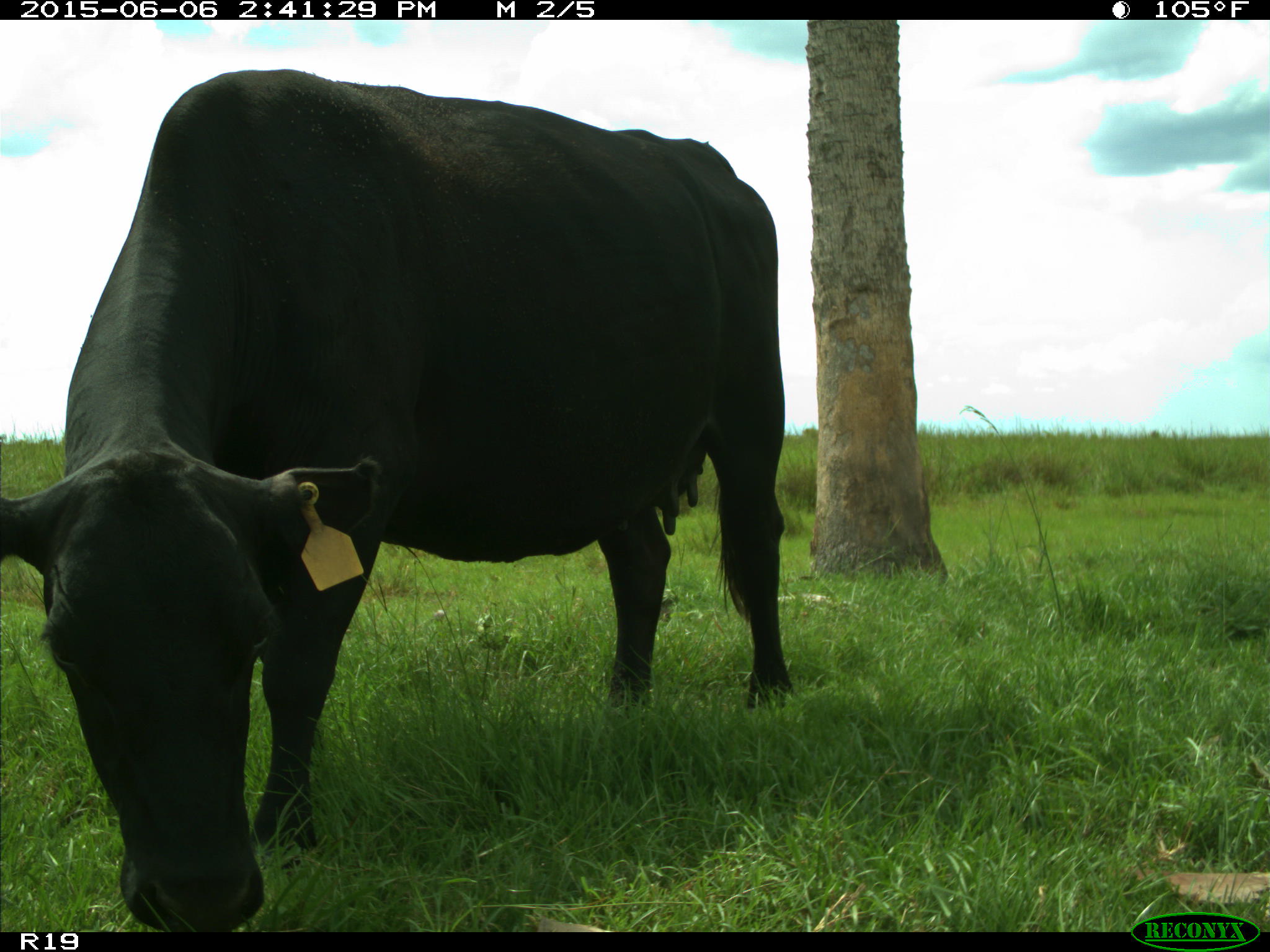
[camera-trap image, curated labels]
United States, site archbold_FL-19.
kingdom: Animalia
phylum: Chordata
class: Mammalia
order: Artiodactyla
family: Bovidae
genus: Bos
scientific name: Bos taurus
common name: domestic cow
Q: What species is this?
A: Bos taurus (domestic cow).